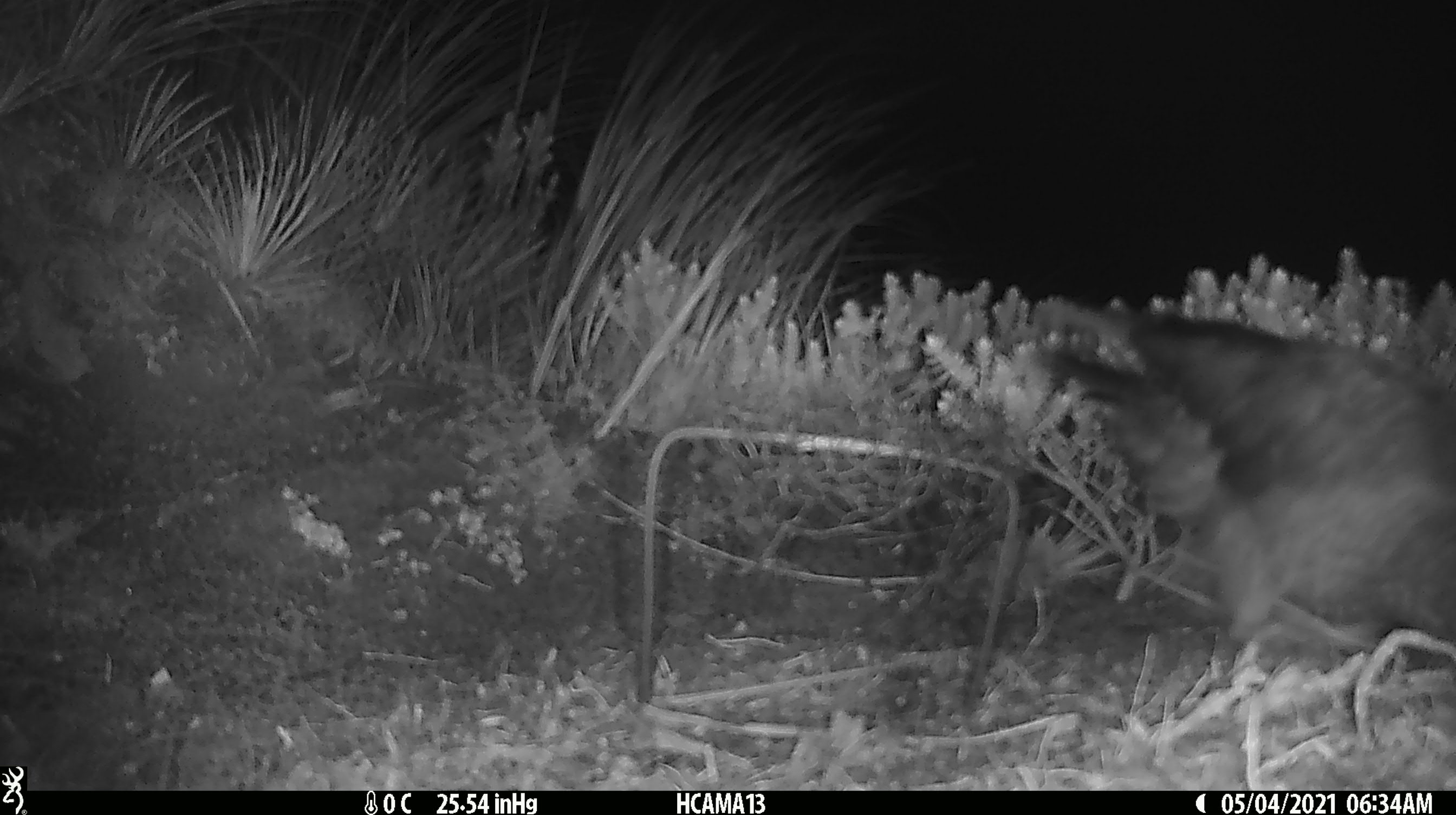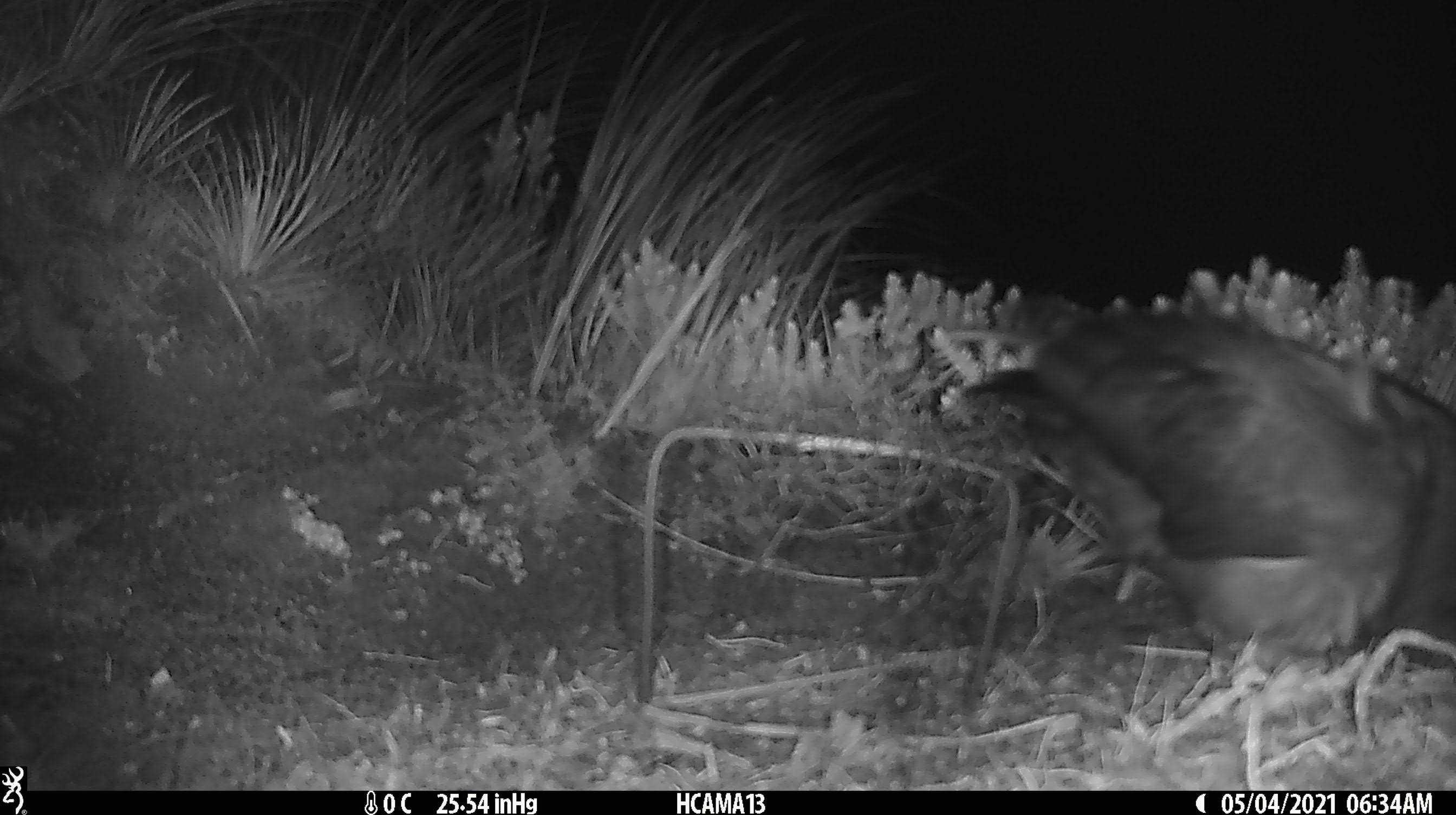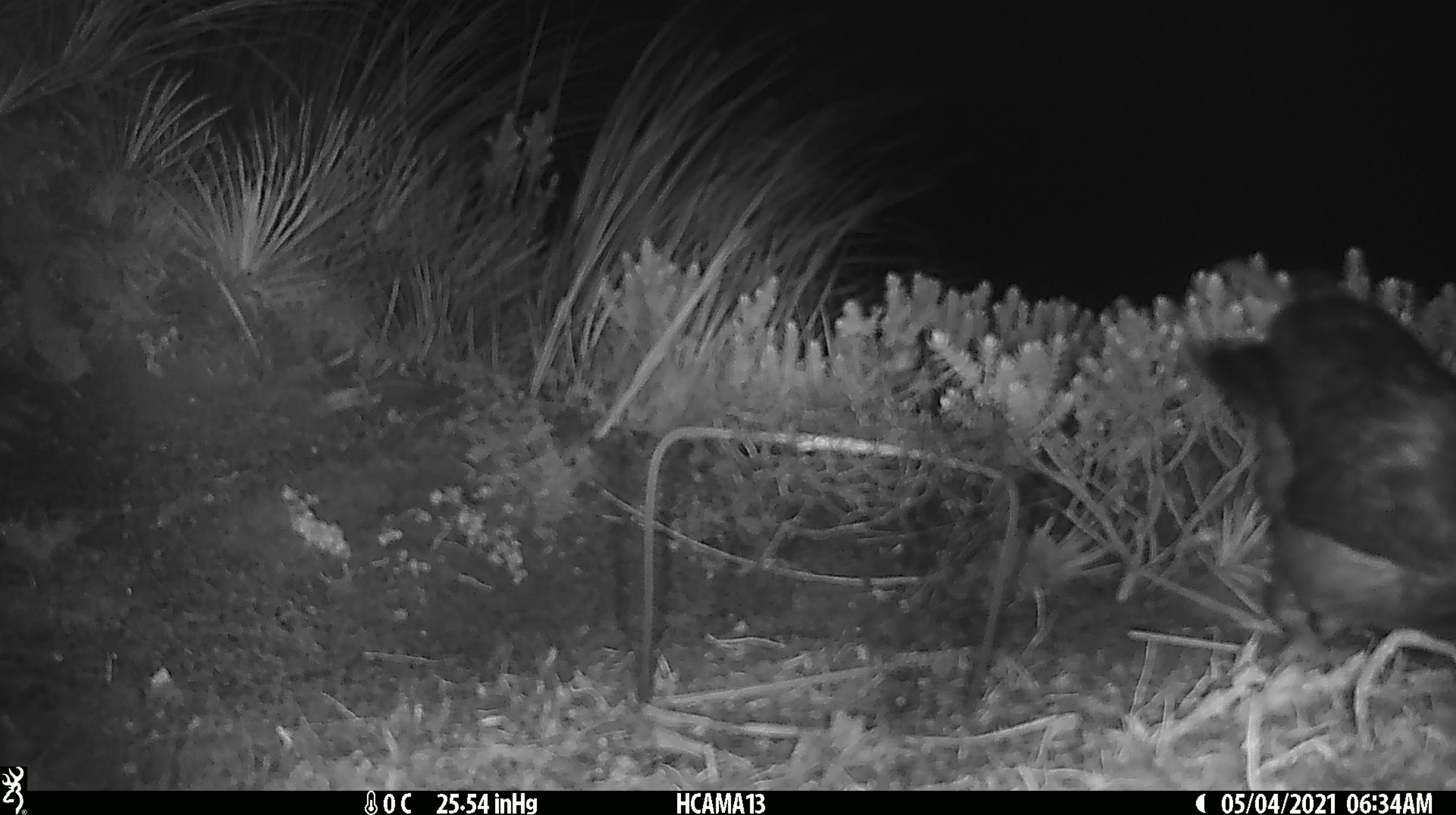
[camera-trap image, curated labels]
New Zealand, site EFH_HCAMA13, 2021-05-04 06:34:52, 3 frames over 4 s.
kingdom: Animalia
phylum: Chordata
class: Aves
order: Psittaciformes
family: Strigopidae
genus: Nestor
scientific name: Nestor notabilis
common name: kea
Kea (Nestor notabilis).